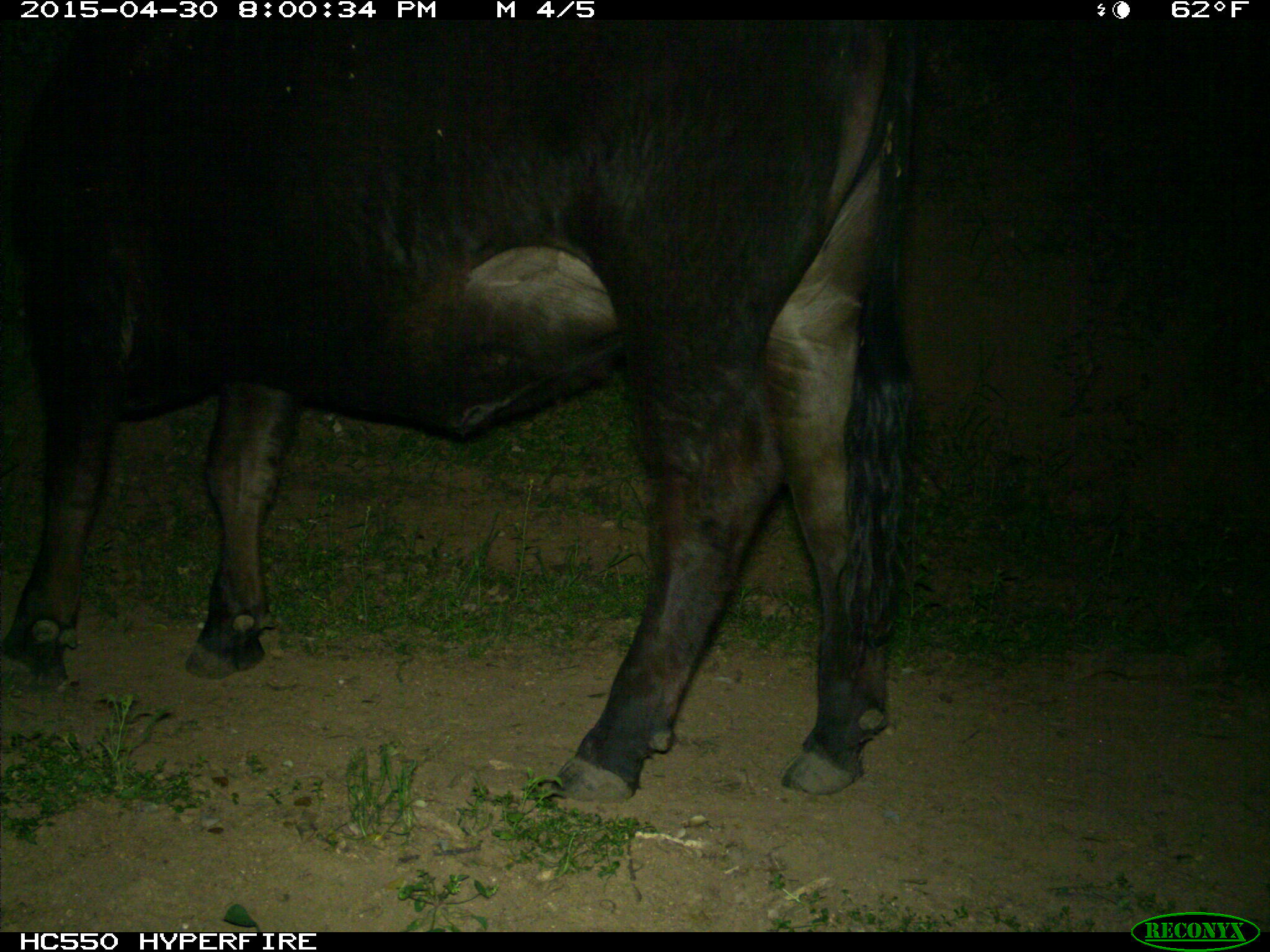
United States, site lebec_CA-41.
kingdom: Animalia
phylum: Chordata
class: Mammalia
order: Artiodactyla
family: Bovidae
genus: Bos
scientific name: Bos taurus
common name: domestic cow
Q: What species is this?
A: Bos taurus (domestic cow).